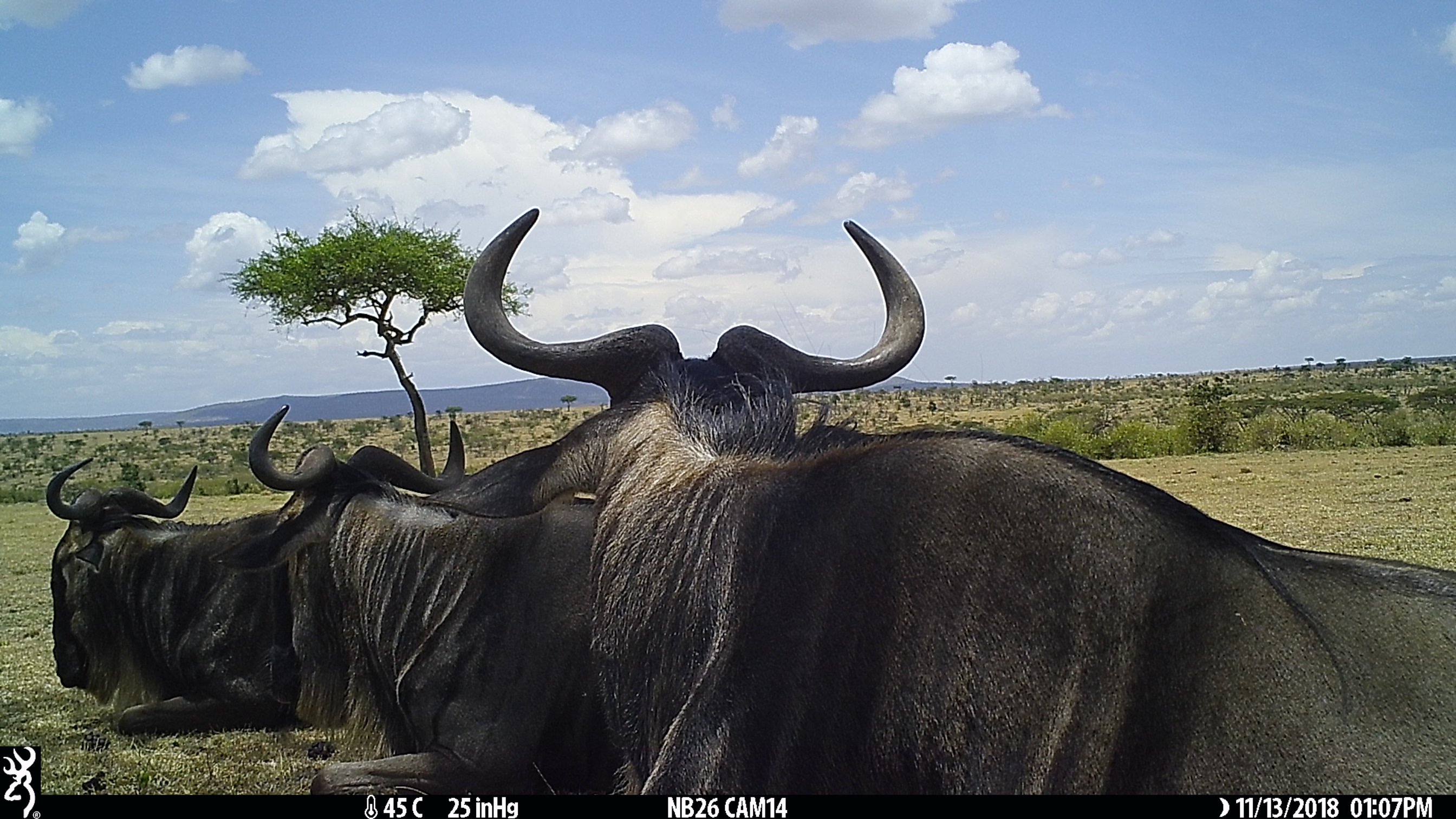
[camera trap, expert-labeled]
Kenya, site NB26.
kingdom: Animalia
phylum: Chordata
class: Mammalia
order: Artiodactyla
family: Bovidae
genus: Connochaetes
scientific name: Connochaetes taurinus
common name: blue wildebeest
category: wildebeest